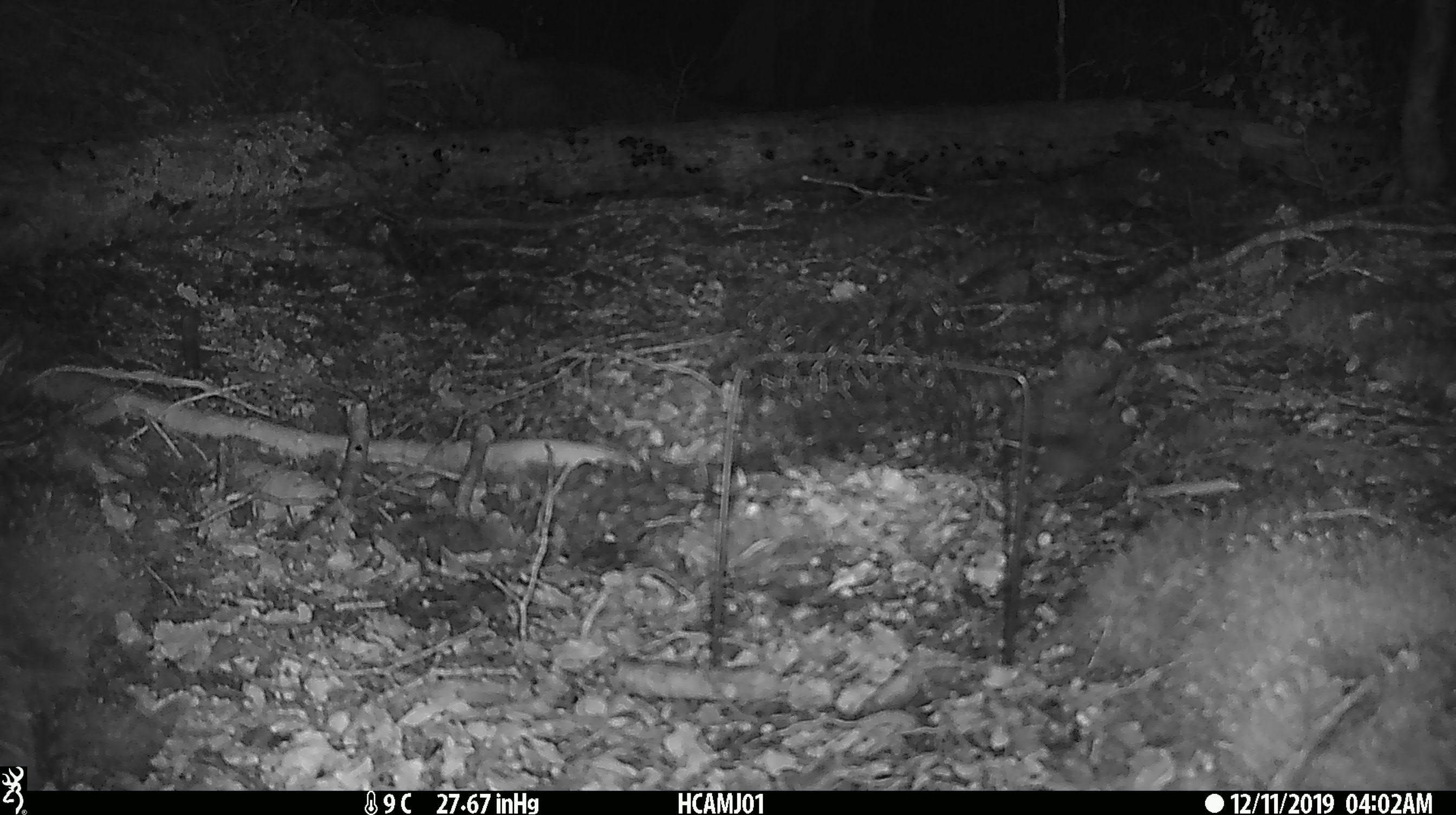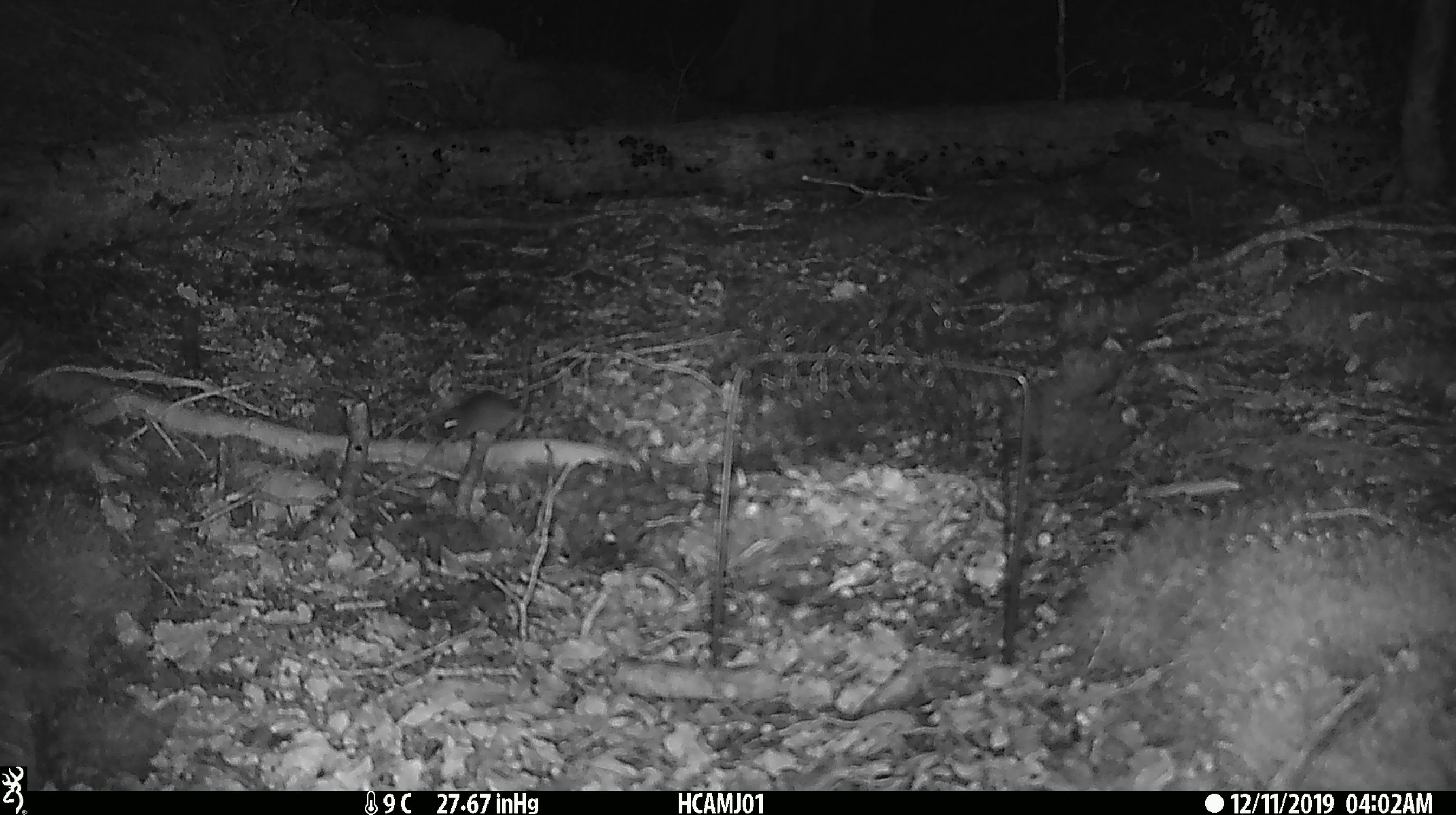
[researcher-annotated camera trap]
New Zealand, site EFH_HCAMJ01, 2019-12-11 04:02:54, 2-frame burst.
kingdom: Animalia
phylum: Chordata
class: Mammalia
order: Rodentia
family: Muridae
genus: Mus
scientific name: Mus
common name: mouse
Mouse (Mus).